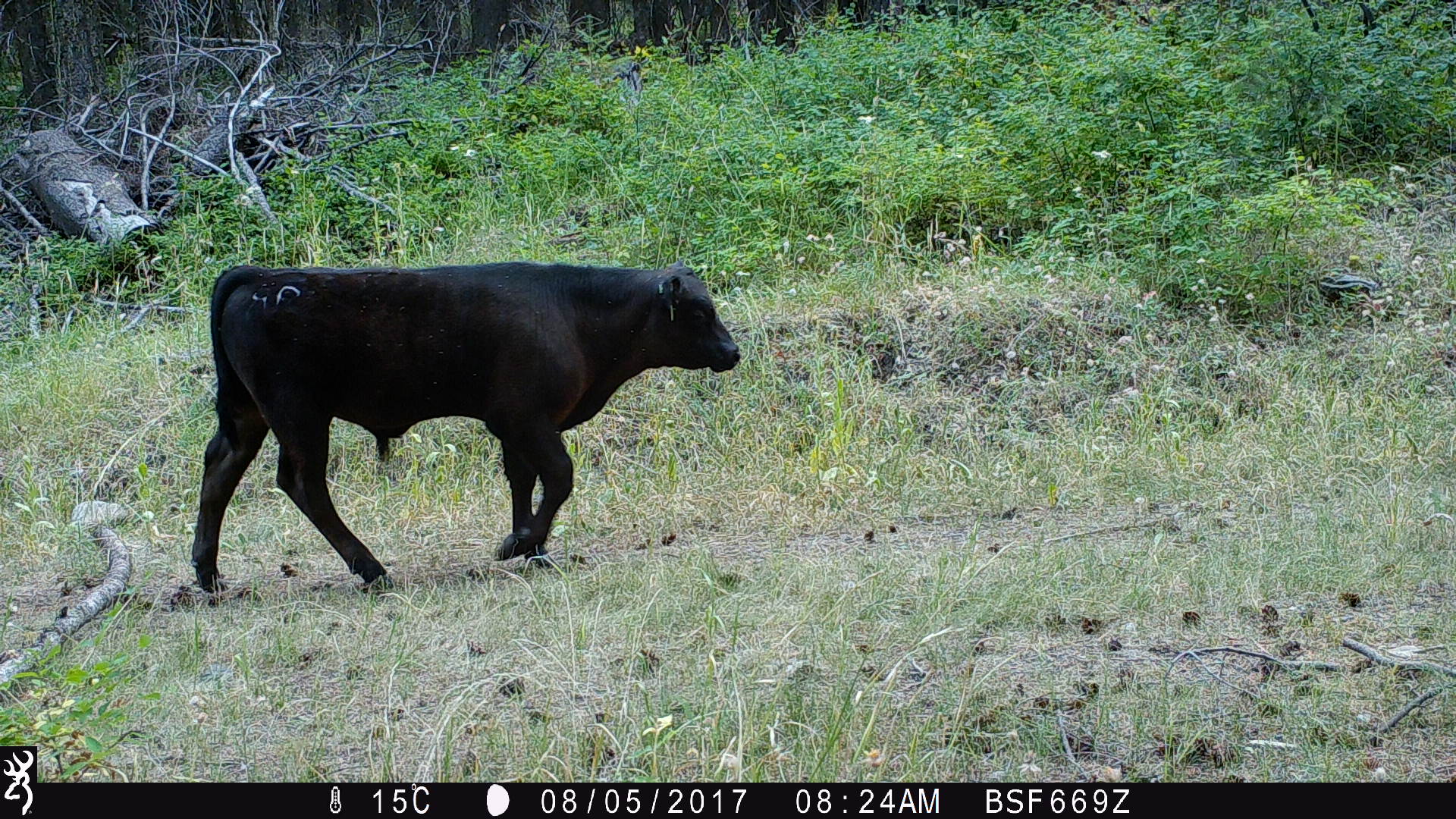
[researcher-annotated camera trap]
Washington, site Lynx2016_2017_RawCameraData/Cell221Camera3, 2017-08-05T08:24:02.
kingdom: Animalia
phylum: Chordata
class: Mammalia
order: Artiodactyla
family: Bovidae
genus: Bos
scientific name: Bos taurus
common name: domestic cattle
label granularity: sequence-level